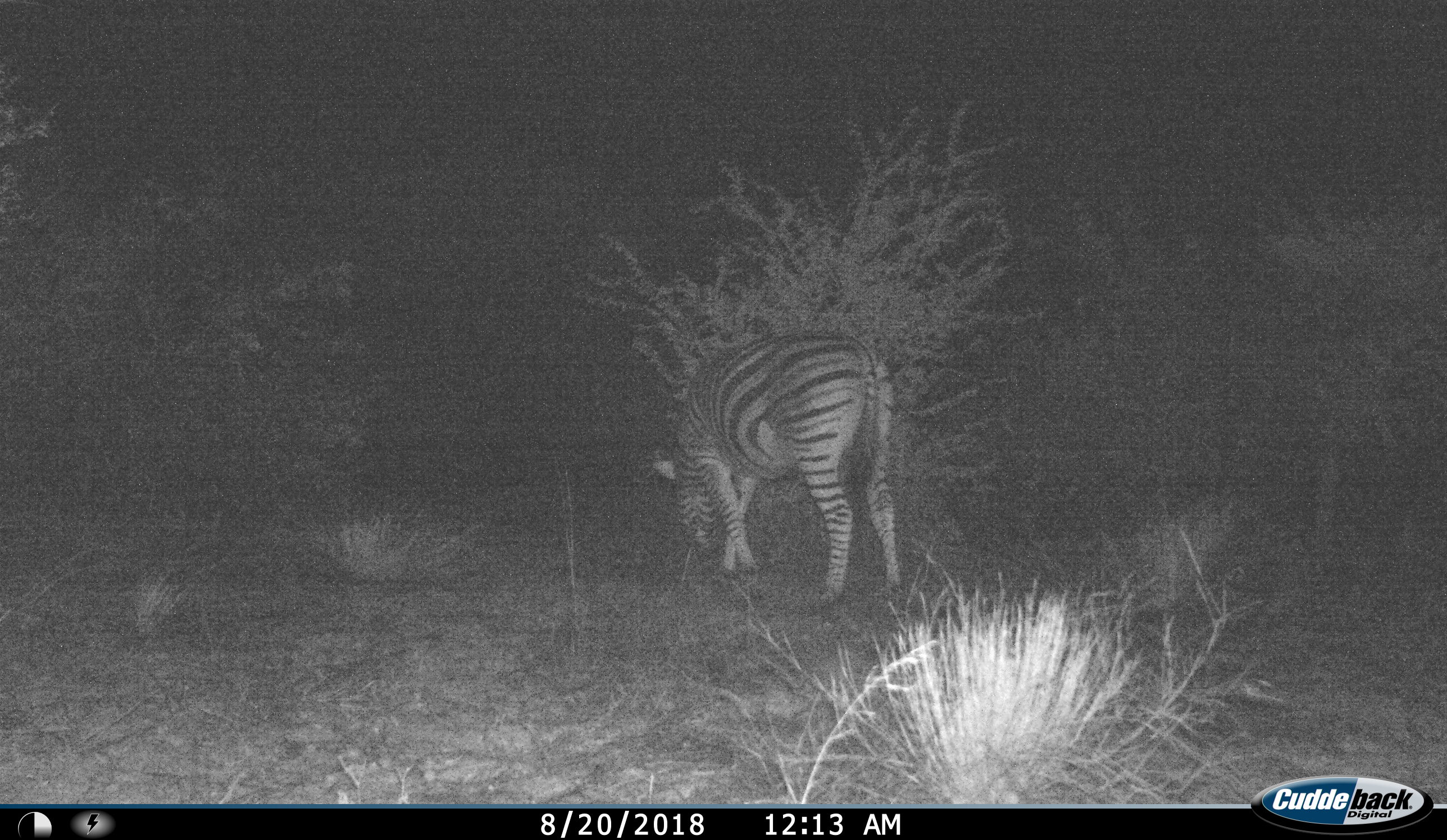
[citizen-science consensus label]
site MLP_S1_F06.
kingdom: Animalia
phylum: Chordata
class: Mammalia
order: Perissodactyla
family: Equidae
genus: Equus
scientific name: Equus quagga burchellii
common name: burchell's zebra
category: zebraburchells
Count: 1.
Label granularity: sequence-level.